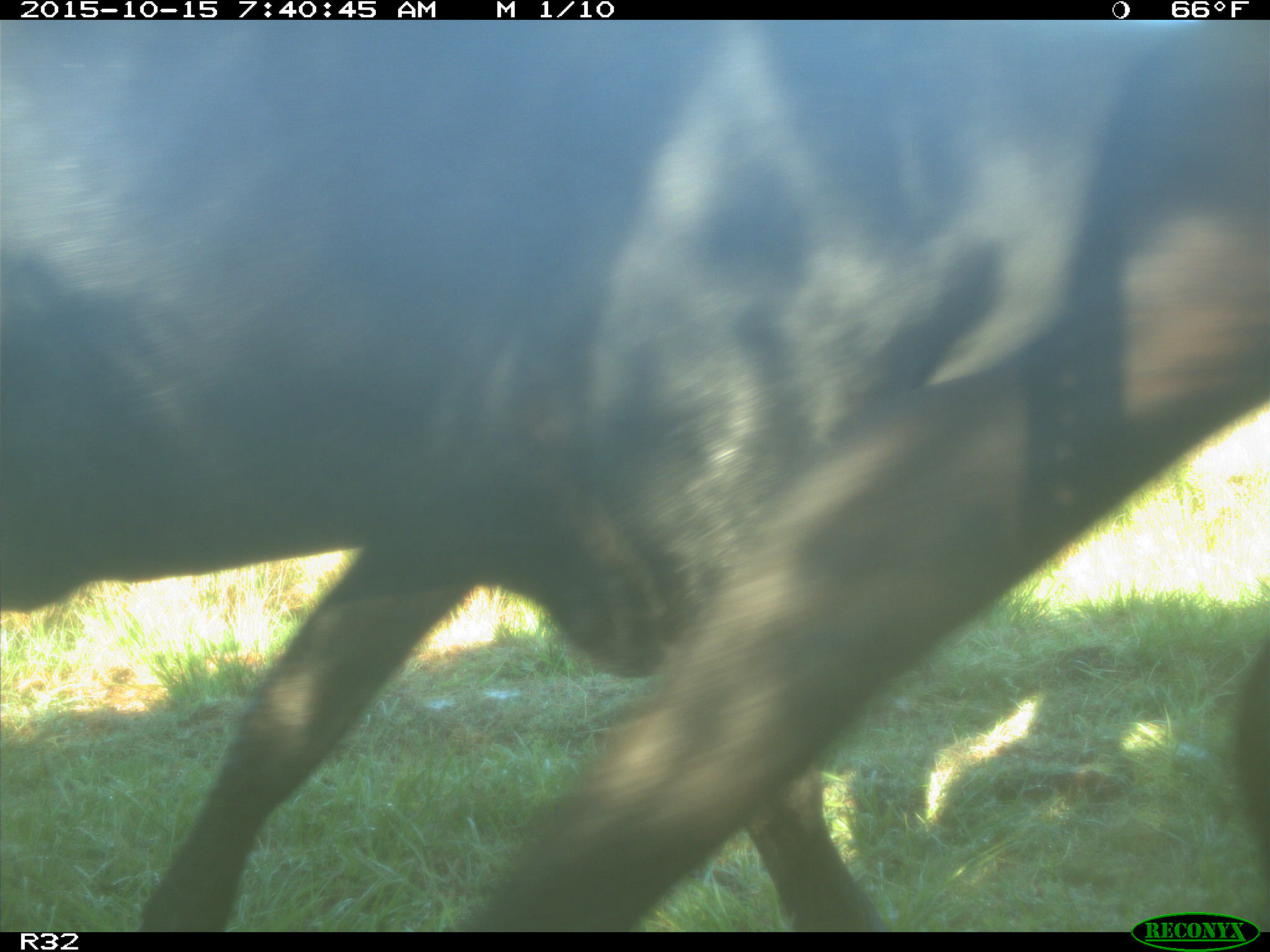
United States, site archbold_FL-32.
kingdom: Animalia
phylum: Chordata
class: Mammalia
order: Artiodactyla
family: Bovidae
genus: Bos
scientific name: Bos taurus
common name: domestic cow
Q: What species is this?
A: Bos taurus (domestic cow).